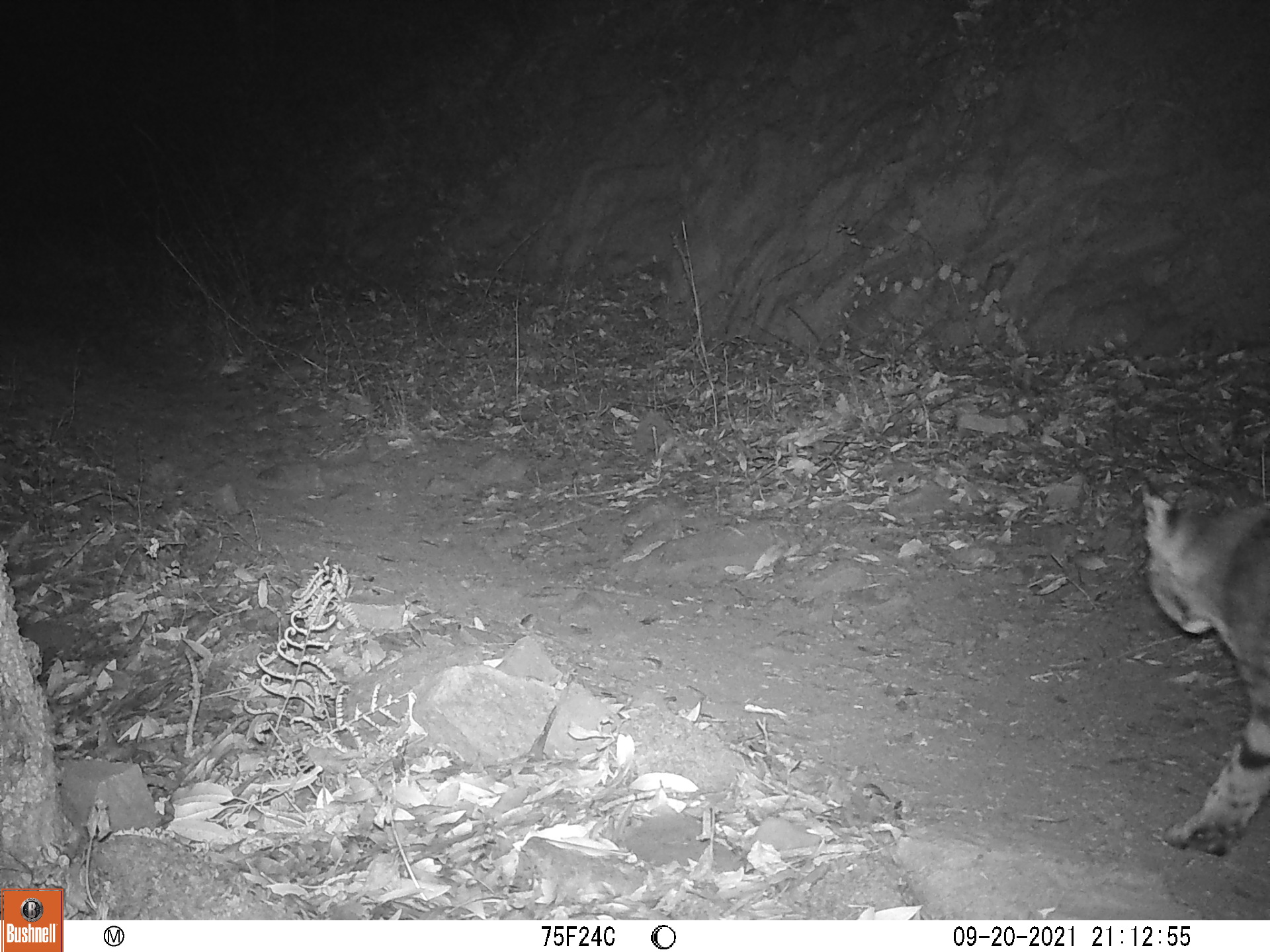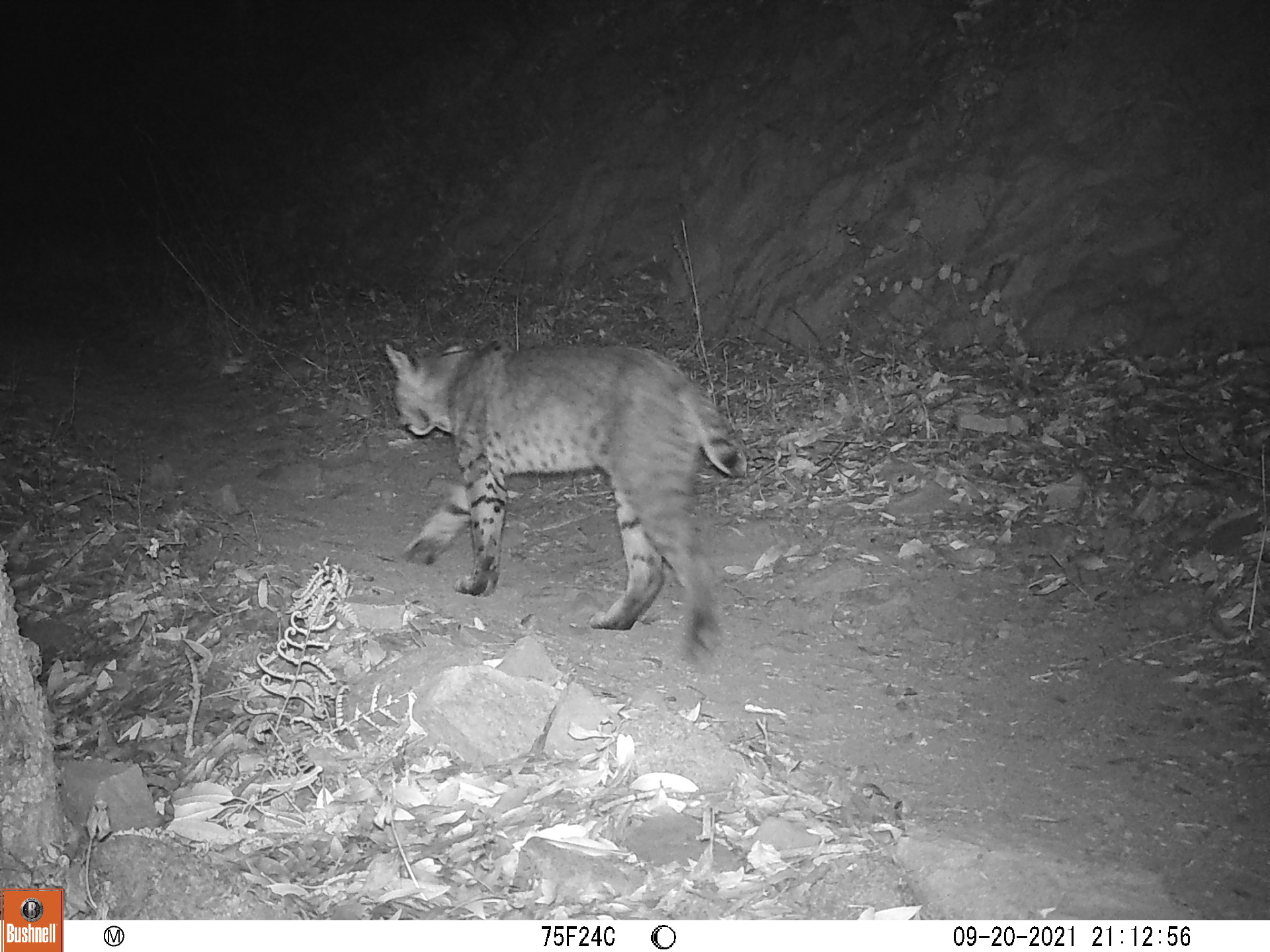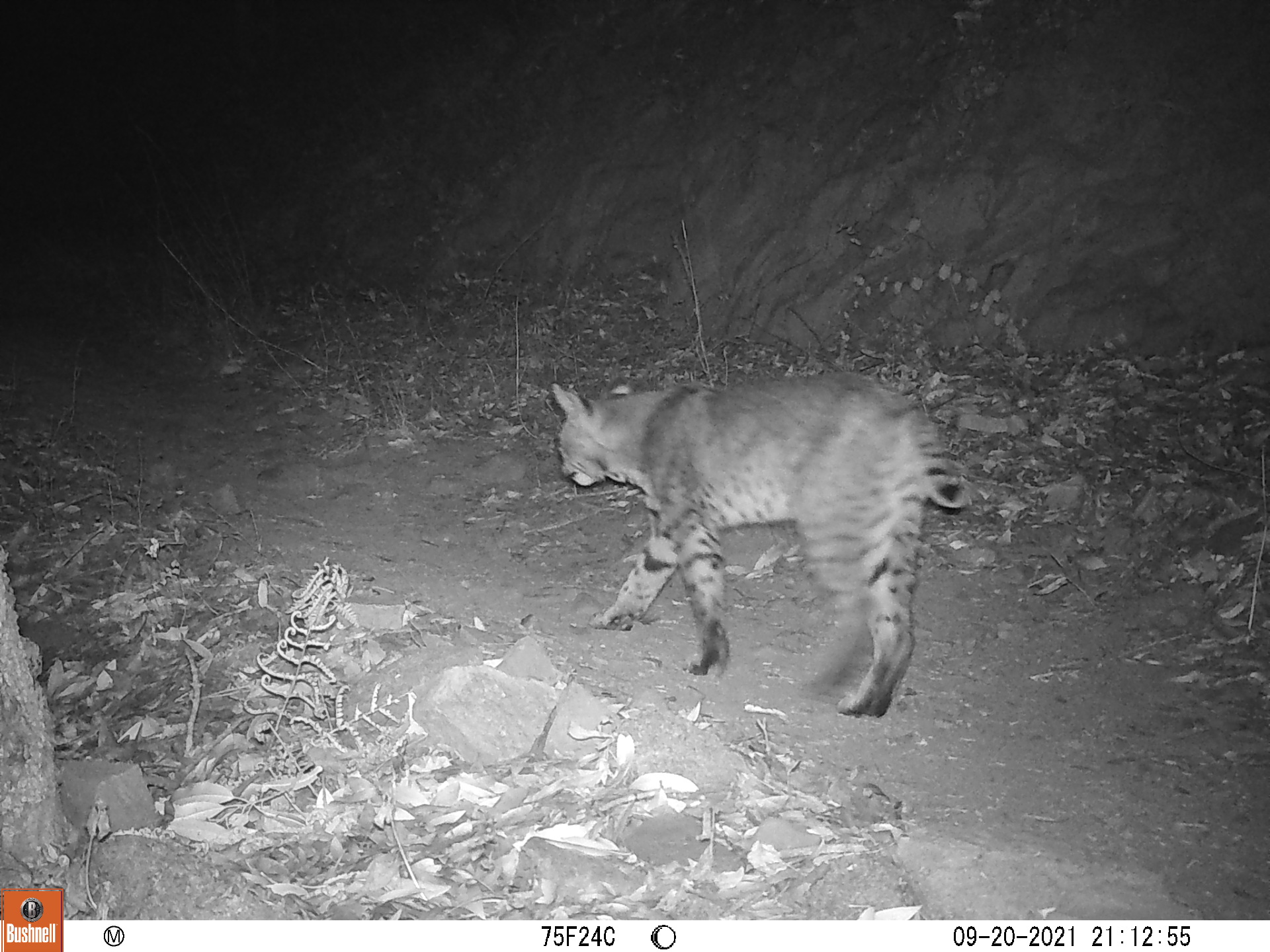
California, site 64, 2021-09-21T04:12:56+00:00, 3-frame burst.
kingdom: Animalia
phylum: Chordata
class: Mammalia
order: Carnivora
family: Felidae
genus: Lynx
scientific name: Lynx rufus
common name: bobcat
Bobcat (Lynx rufus).